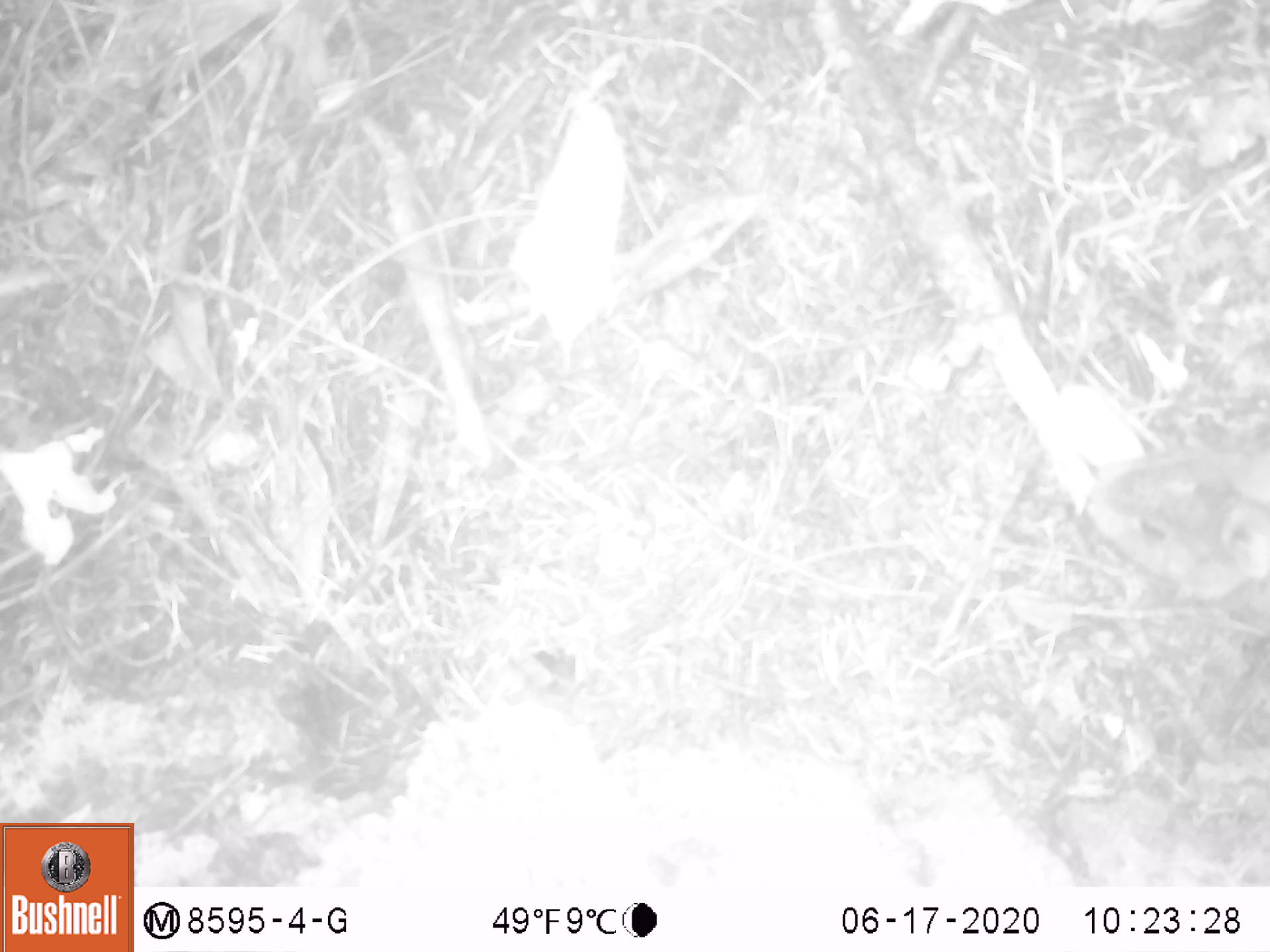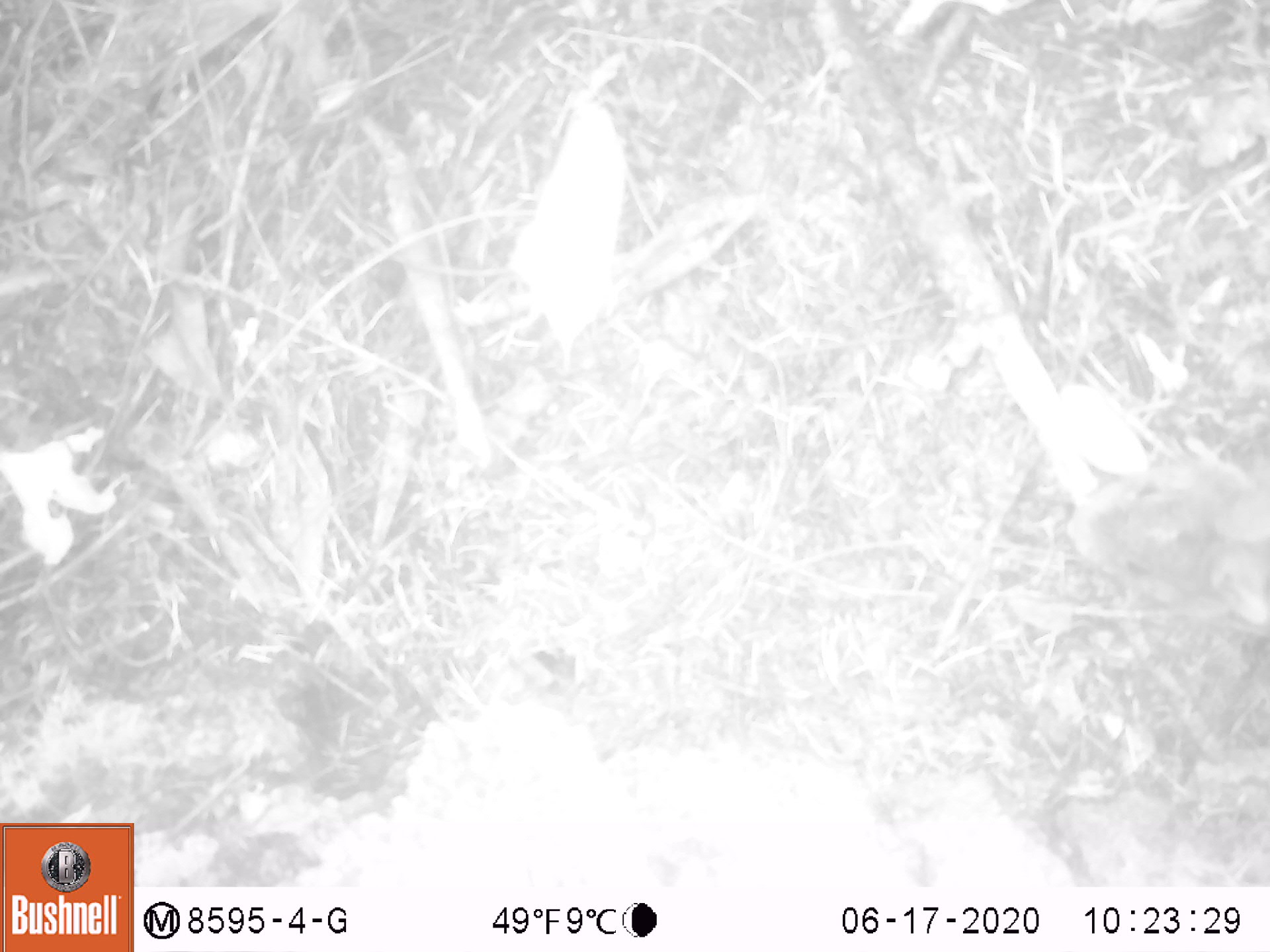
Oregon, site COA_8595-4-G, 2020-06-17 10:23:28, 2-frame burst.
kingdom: Animalia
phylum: Chordata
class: Mammalia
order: Lagomorpha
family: Leporidae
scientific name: Leporidae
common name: hares and rabbits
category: leporidae family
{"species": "leporidae family (hares and rabbits) (Leporidae)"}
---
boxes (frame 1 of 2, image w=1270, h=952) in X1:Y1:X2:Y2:
leporidae family: 1085:421:1267:609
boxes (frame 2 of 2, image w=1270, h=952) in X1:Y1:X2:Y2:
leporidae family: 1063:449:1267:642